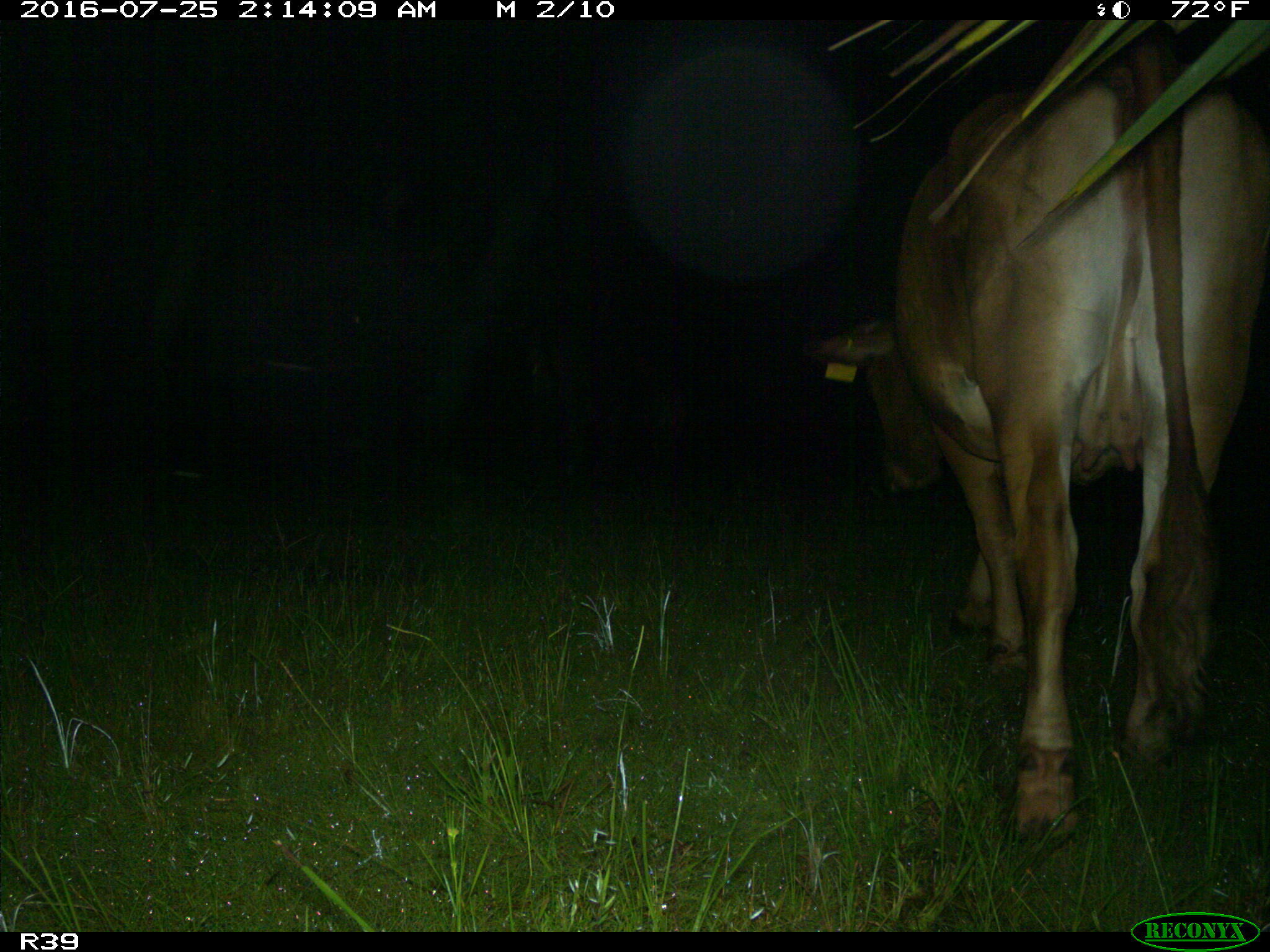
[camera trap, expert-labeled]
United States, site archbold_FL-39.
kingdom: Animalia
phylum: Chordata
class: Mammalia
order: Artiodactyla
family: Bovidae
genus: Bos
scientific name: Bos taurus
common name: domestic cow